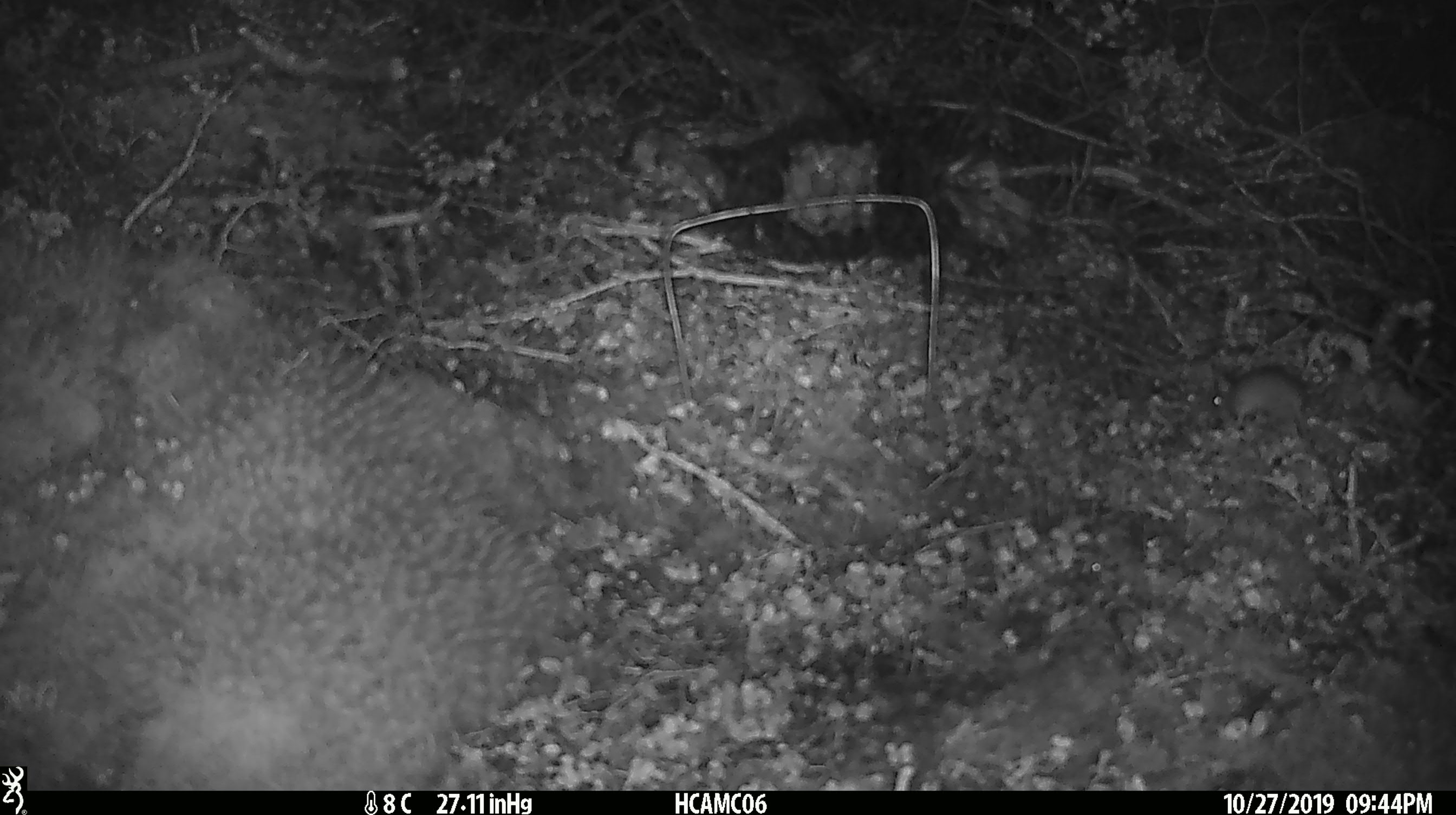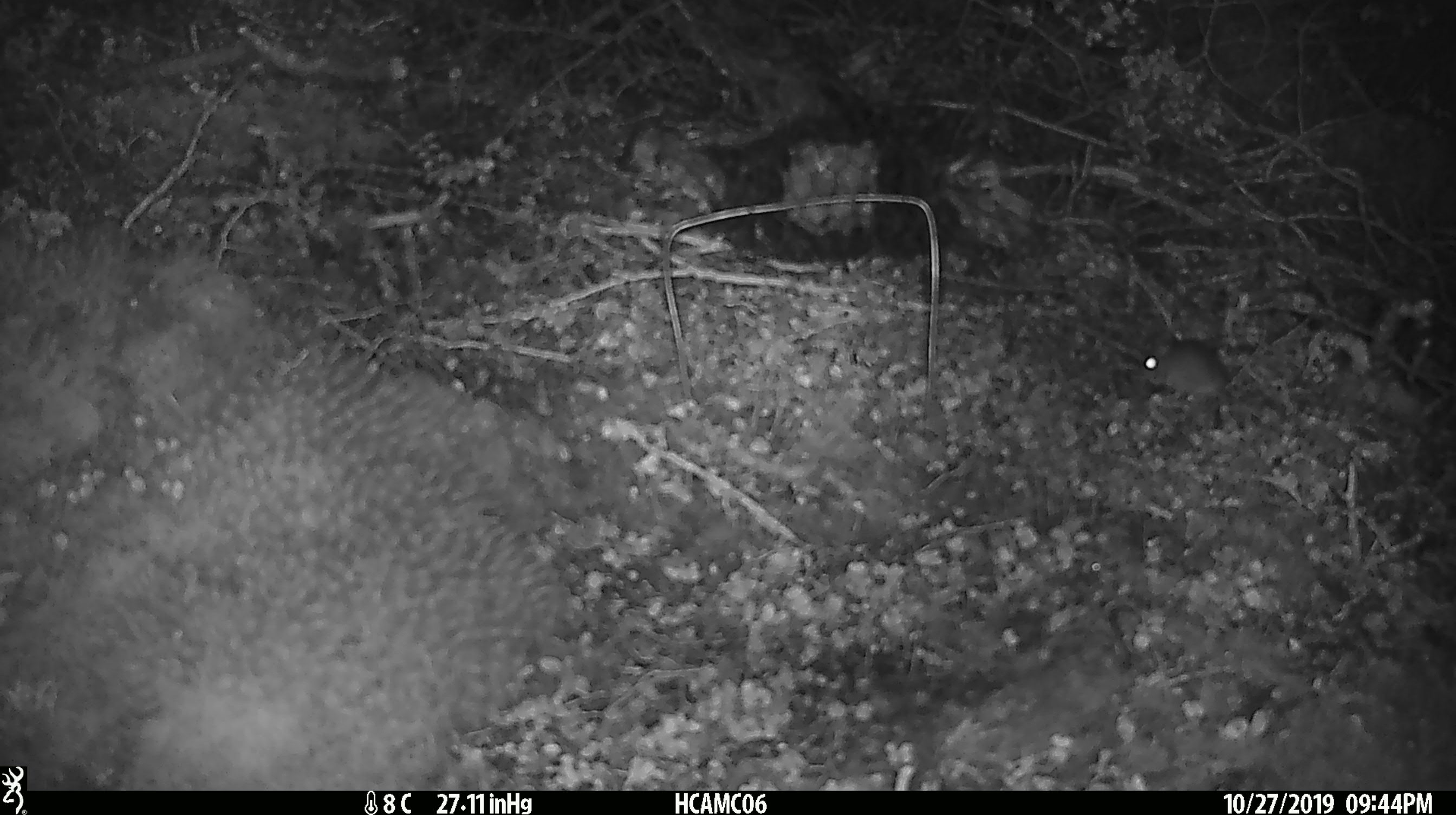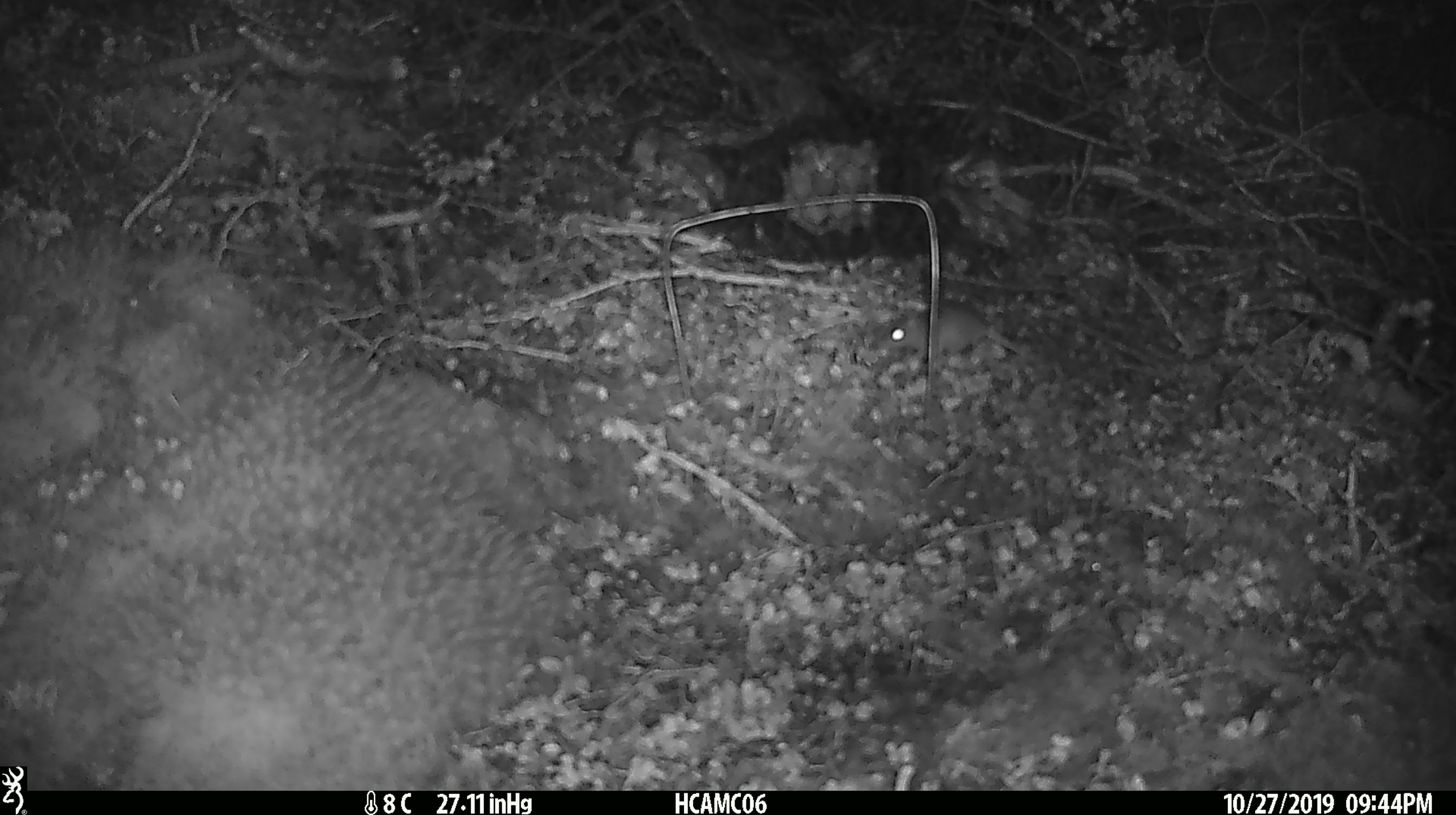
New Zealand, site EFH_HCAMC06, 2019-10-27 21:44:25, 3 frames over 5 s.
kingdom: Animalia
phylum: Chordata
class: Mammalia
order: Rodentia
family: Muridae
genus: Mus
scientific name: Mus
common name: mouse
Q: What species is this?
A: Mouse (Mus).